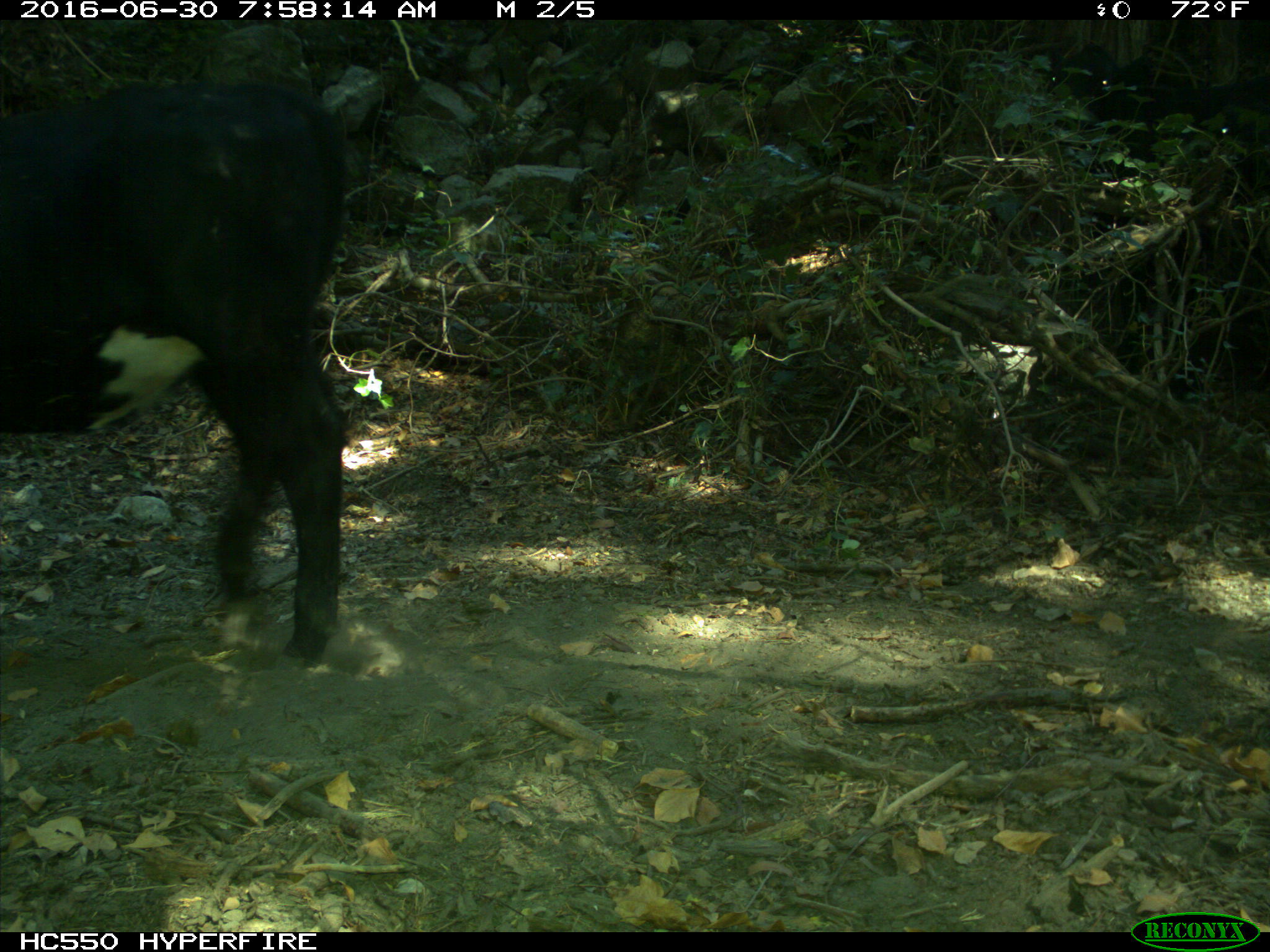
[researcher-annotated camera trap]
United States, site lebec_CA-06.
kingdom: Animalia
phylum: Chordata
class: Mammalia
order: Artiodactyla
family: Bovidae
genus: Bos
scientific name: Bos taurus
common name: domestic cow